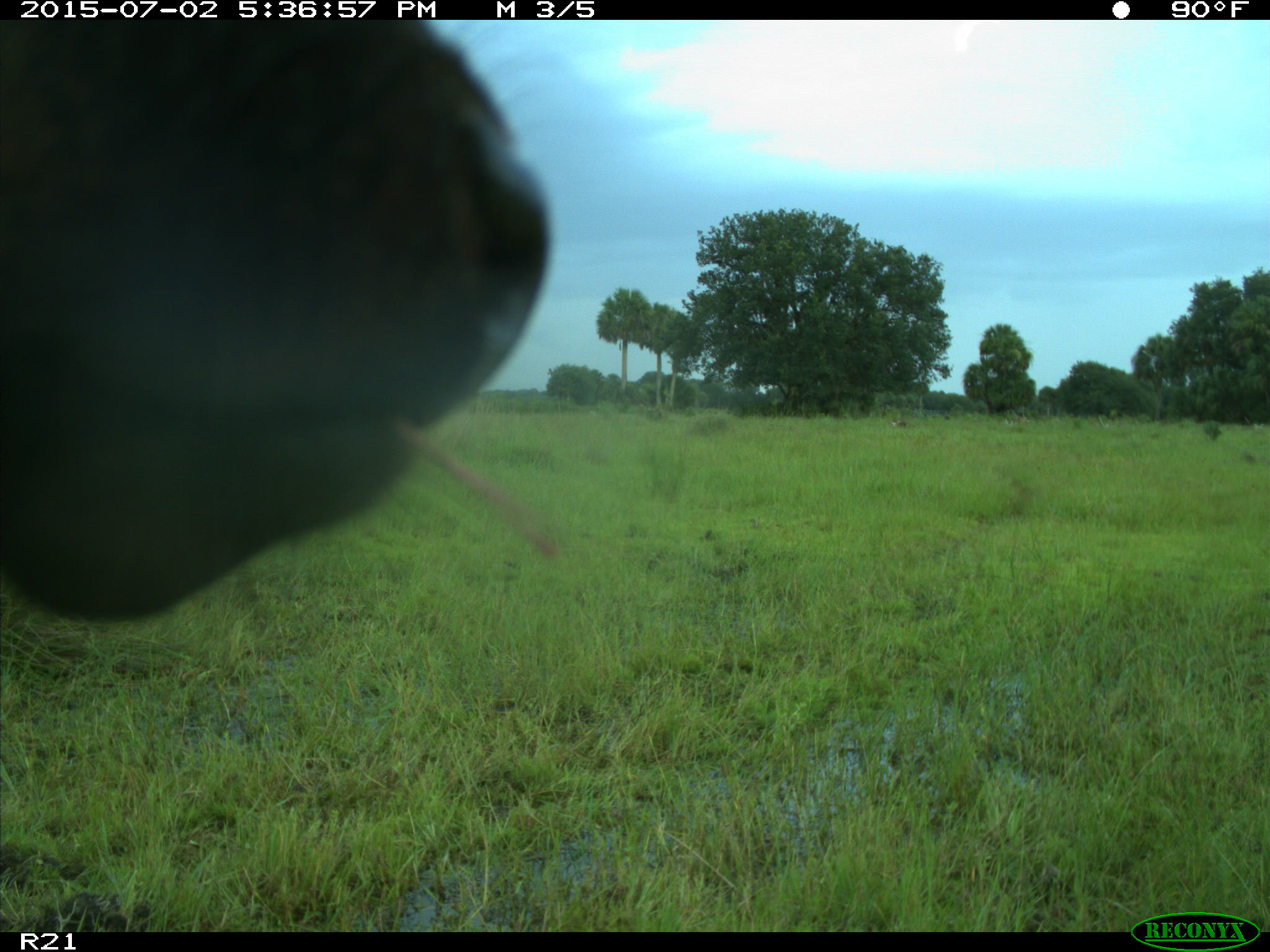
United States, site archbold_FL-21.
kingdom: Animalia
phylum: Chordata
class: Mammalia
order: Artiodactyla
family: Bovidae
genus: Bos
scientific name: Bos taurus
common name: domestic cow